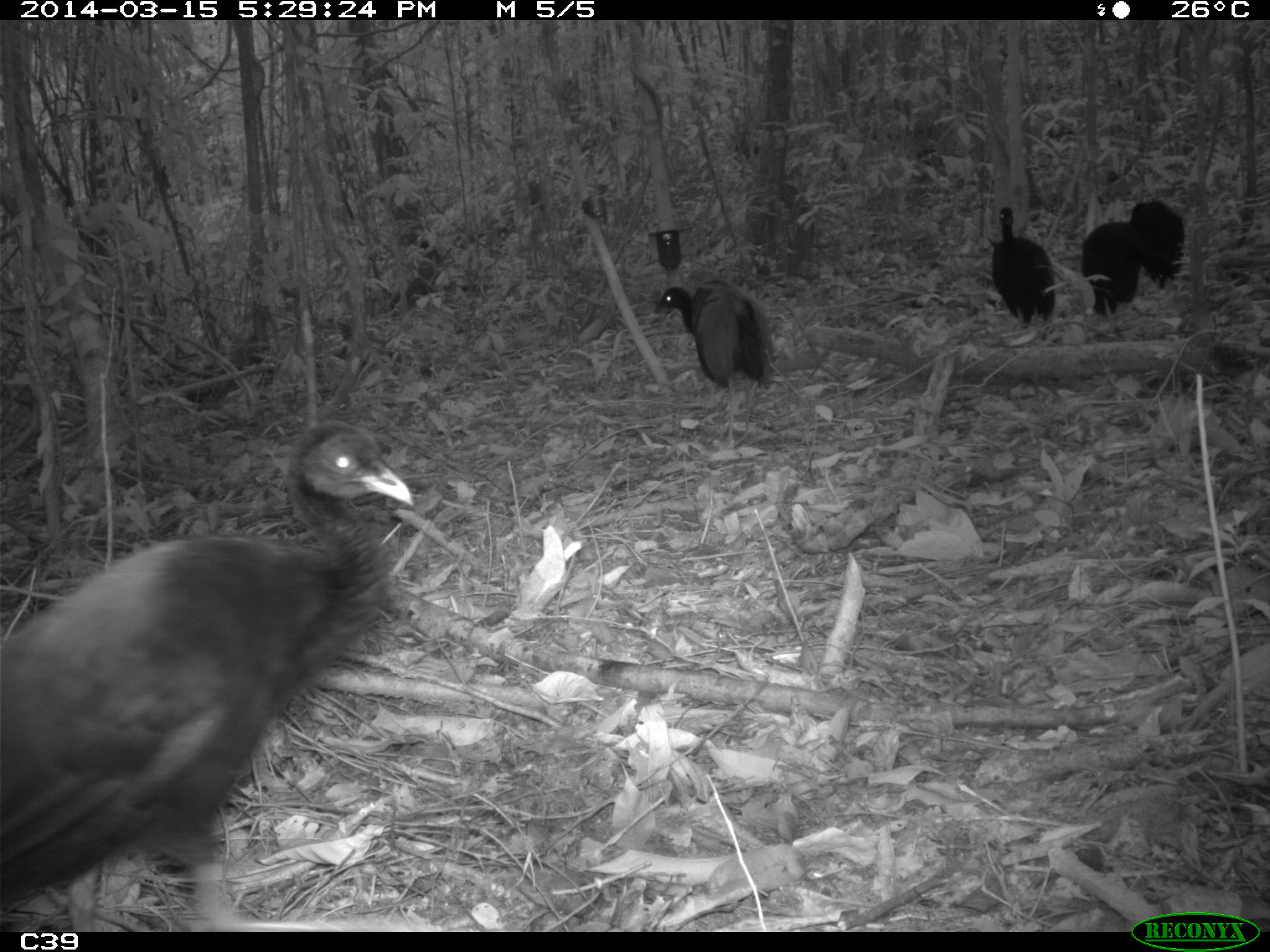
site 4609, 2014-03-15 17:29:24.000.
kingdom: Animalia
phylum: Chordata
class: Aves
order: Gruiformes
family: Psophiidae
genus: Psophia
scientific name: Psophia crepitans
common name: gray-winged trumpeter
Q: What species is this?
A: Psophia crepitans (gray-winged trumpeter).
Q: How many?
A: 8.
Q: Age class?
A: Adult.